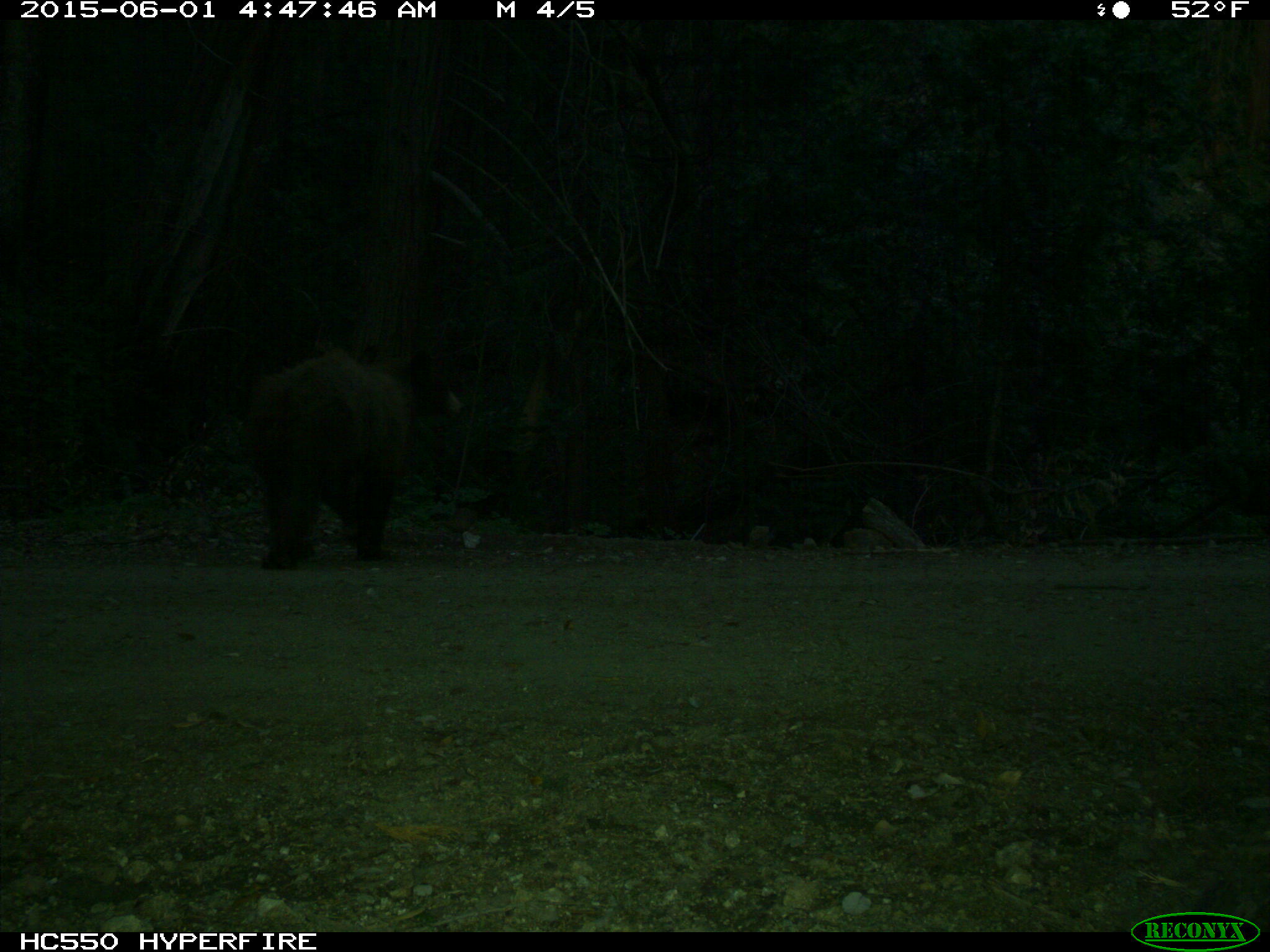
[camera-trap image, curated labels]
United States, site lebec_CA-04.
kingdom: Animalia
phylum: Chordata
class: Mammalia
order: Carnivora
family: Ursidae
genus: Ursus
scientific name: Ursus americanus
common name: american black bear